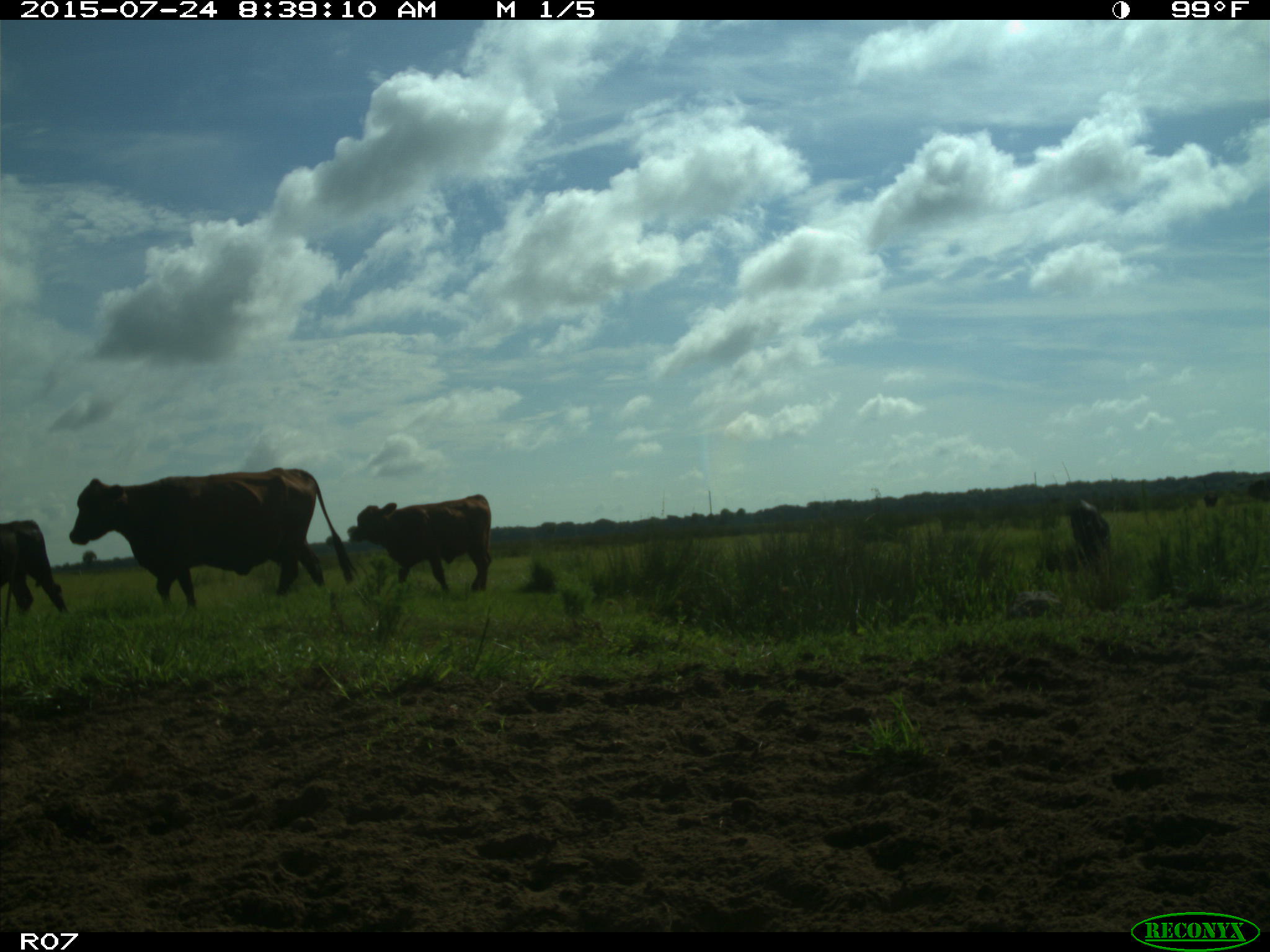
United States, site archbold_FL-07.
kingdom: Animalia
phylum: Chordata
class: Mammalia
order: Artiodactyla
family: Bovidae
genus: Bos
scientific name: Bos taurus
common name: domestic cow